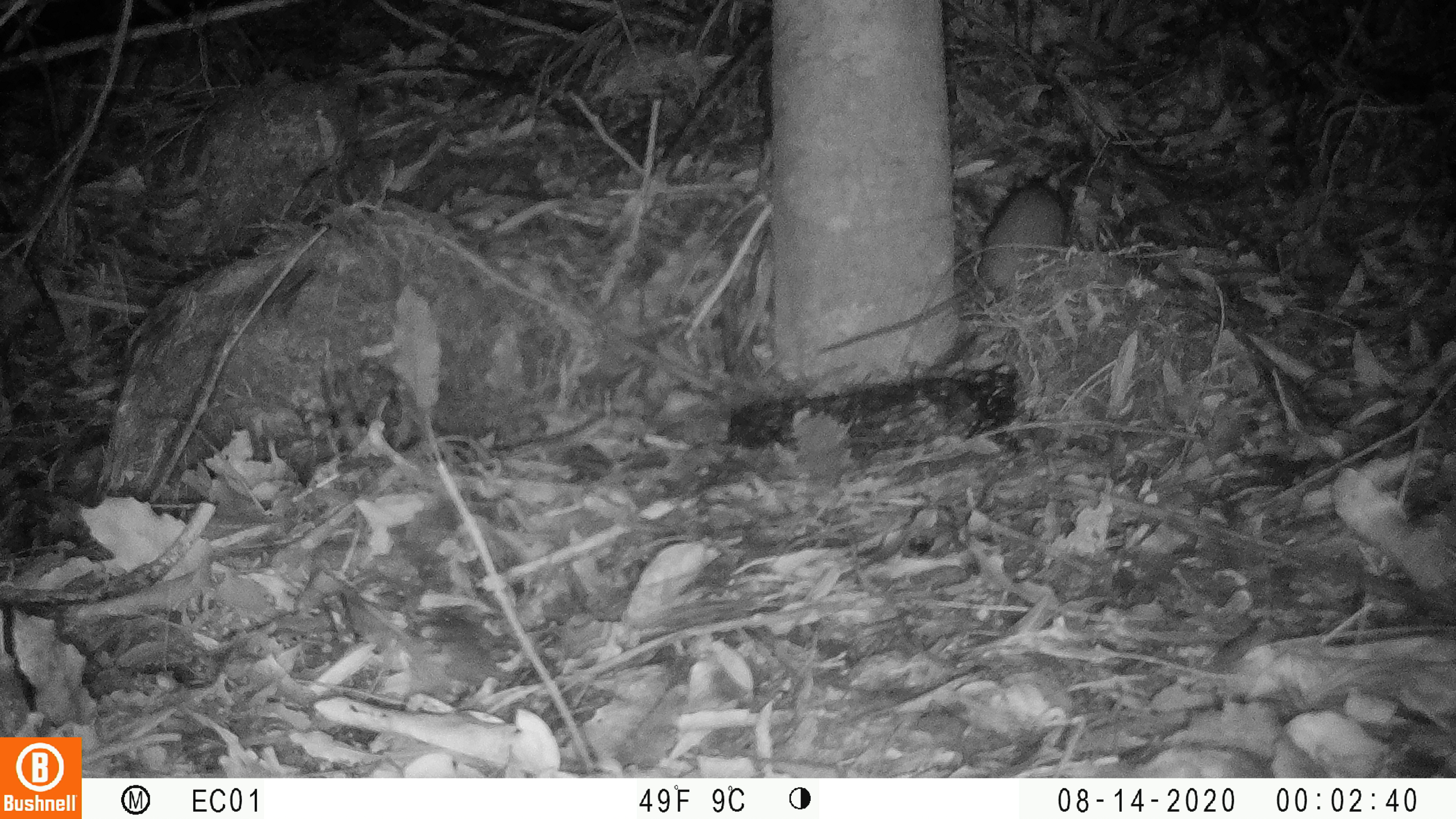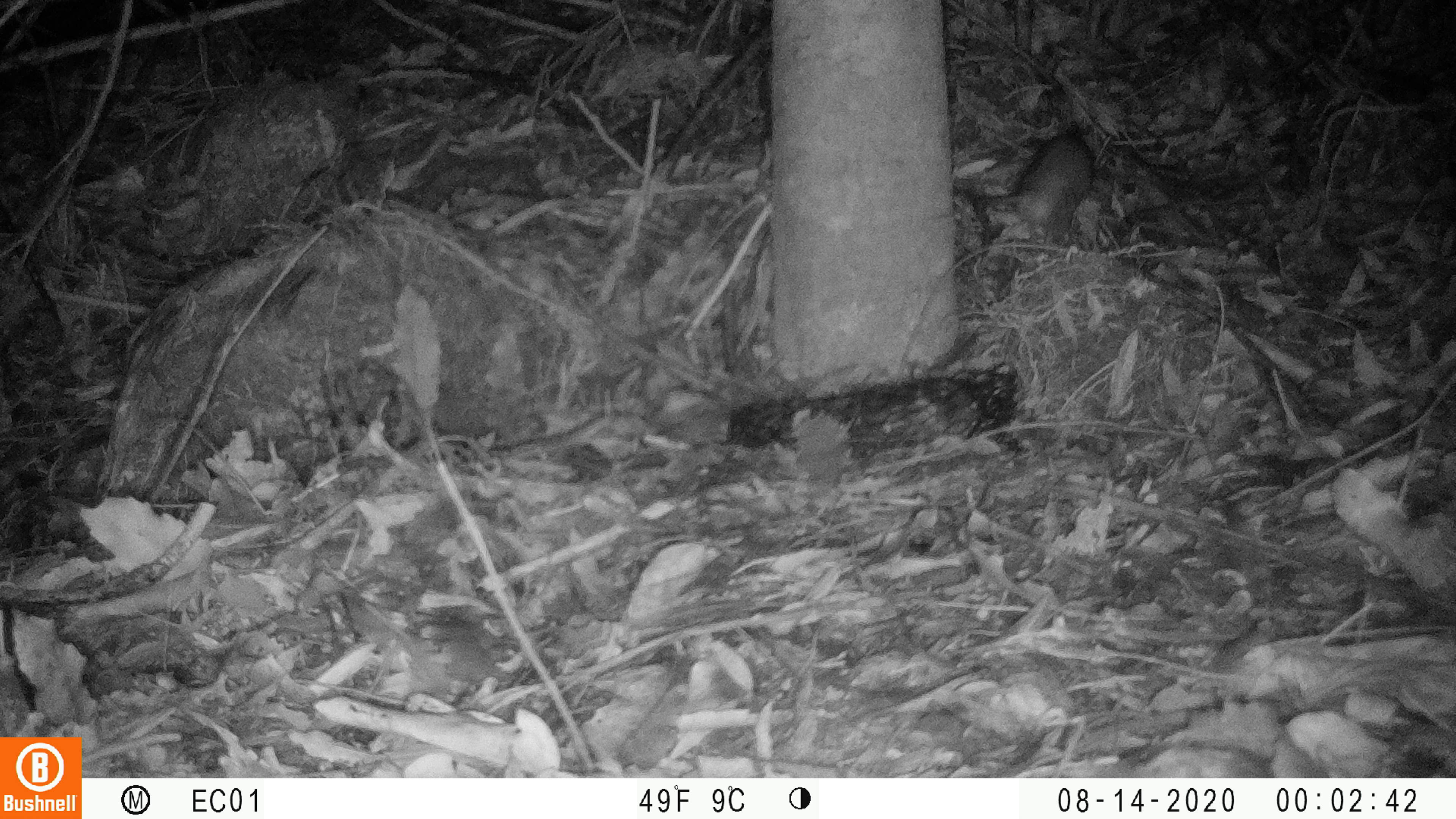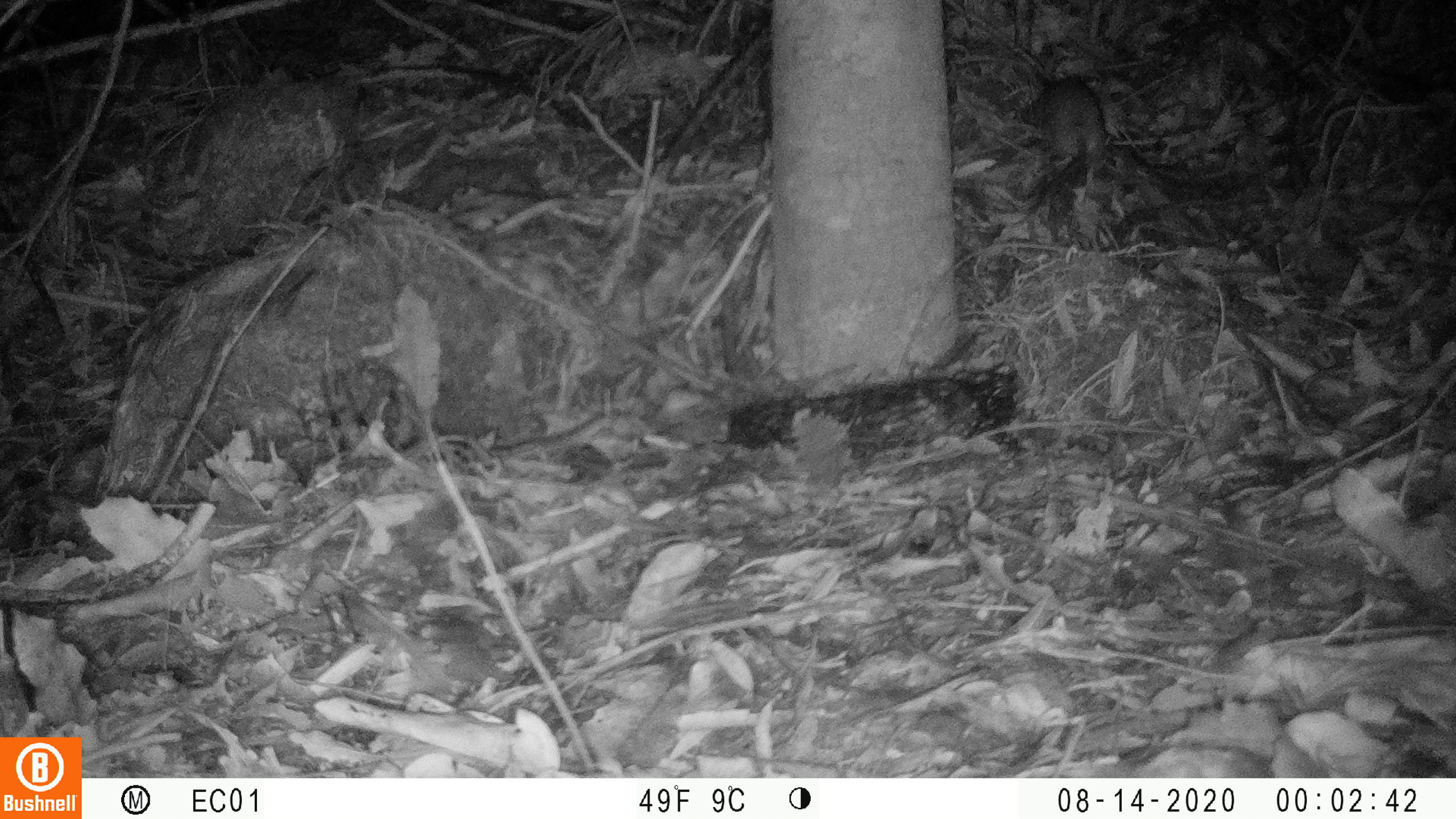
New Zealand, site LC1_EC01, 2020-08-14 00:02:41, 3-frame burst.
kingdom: Animalia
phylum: Chordata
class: Mammalia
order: Rodentia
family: Muridae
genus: Rattus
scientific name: Rattus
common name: rat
Rat (Rattus).